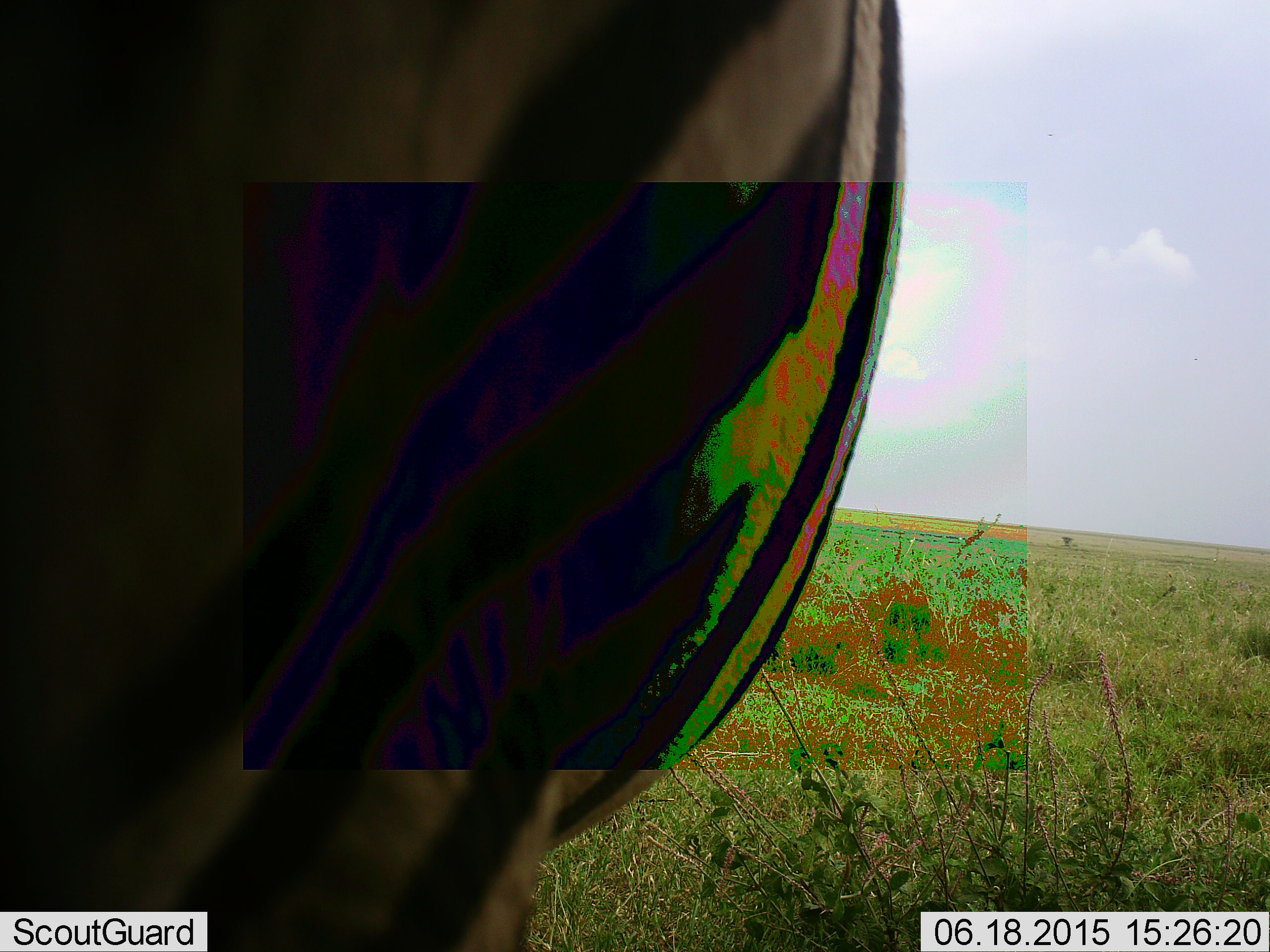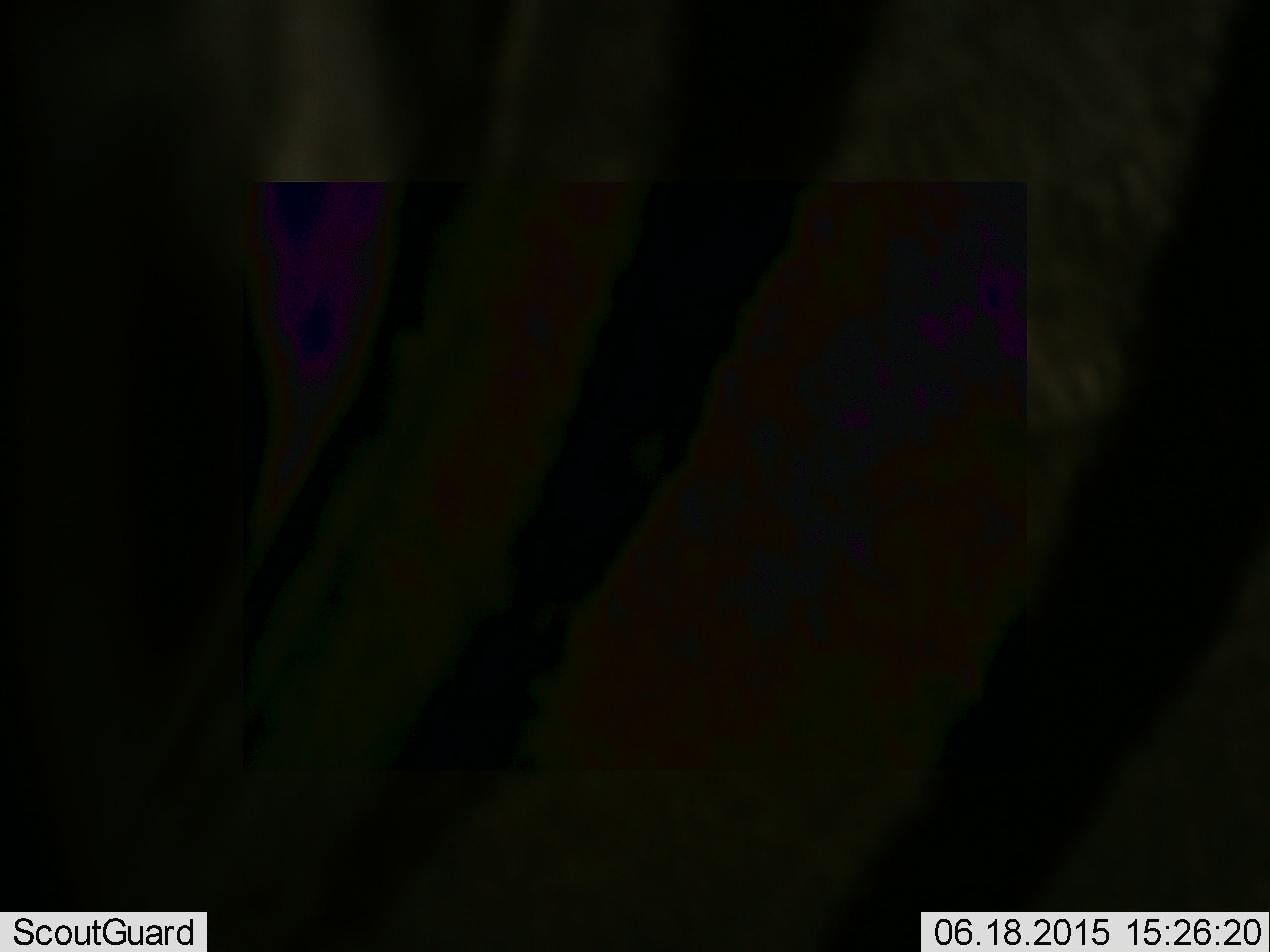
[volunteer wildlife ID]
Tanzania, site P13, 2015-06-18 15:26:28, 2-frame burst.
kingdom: Animalia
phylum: Chordata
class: Mammalia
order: Perissodactyla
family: Equidae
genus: Equus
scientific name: Equus quagga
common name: plains zebra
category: zebra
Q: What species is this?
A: Zebra (plains zebra) (Equus quagga).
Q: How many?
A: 1.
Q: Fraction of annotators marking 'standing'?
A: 70%.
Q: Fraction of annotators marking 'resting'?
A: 0%.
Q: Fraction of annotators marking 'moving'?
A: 40%.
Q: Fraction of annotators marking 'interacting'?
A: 0%.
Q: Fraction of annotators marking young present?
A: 0%.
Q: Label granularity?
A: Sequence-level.